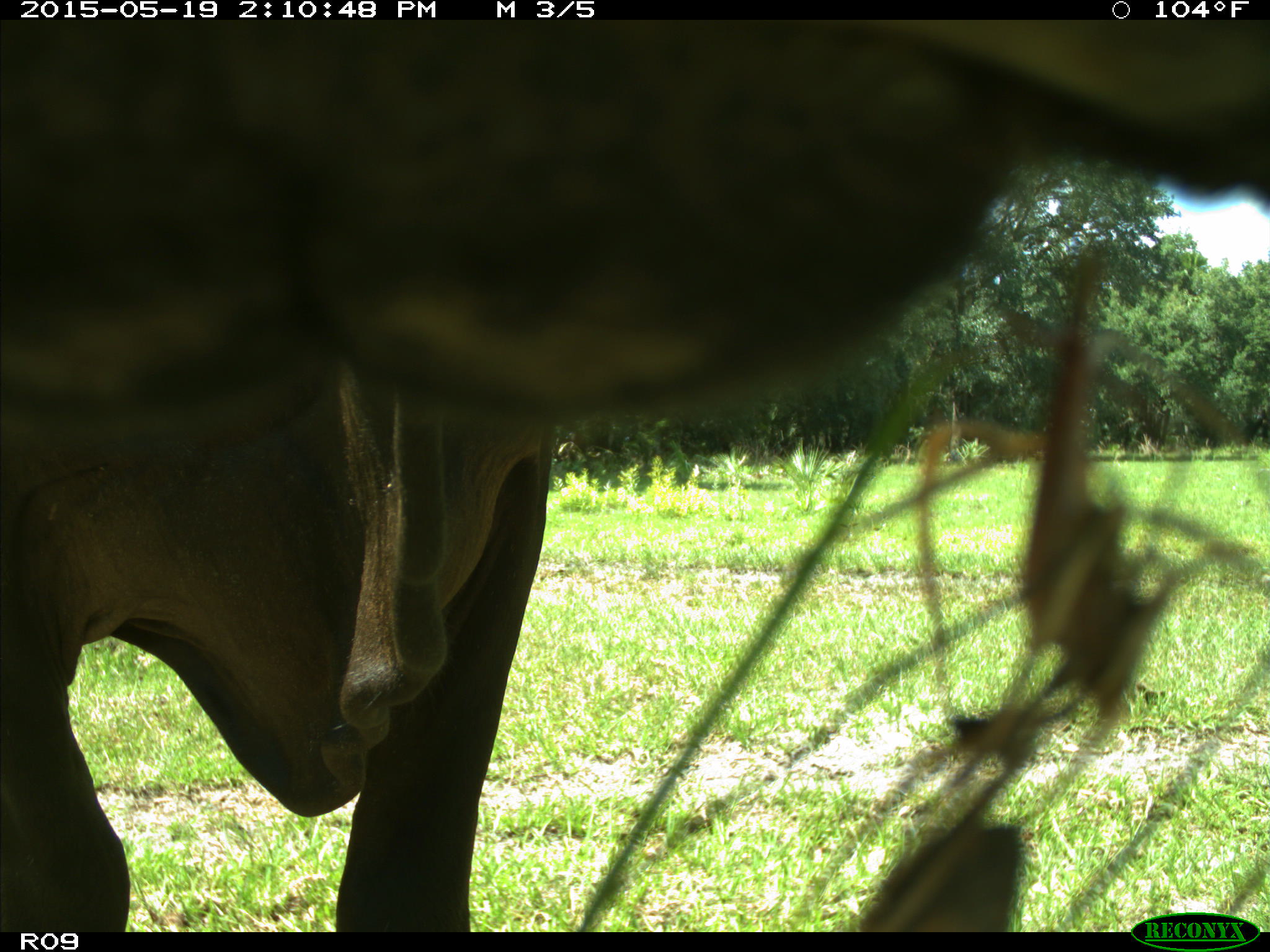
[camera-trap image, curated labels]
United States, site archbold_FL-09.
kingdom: Animalia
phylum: Chordata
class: Mammalia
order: Artiodactyla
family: Bovidae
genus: Bos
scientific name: Bos taurus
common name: domestic cow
Bos taurus (domestic cow).